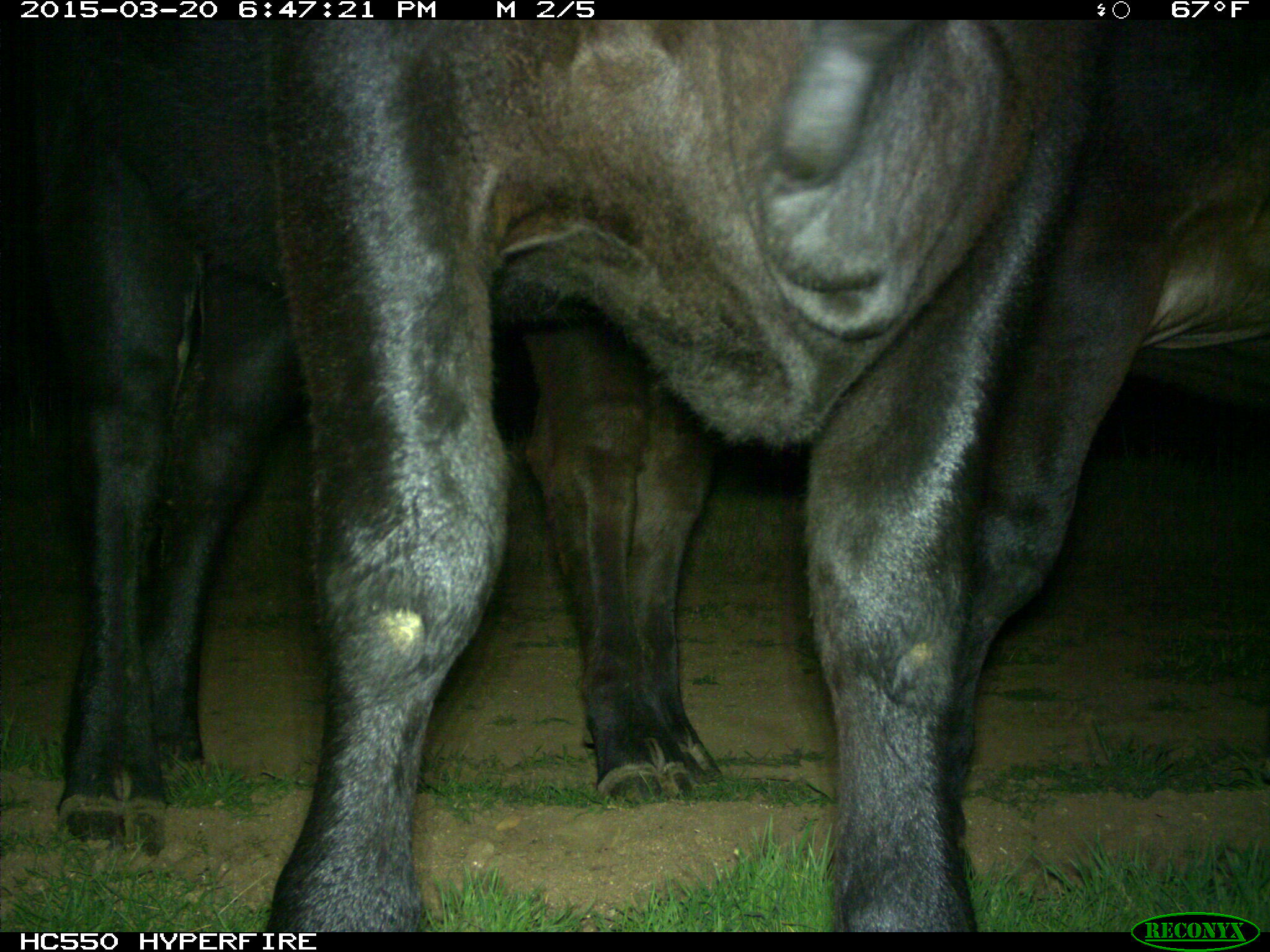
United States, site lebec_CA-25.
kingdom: Animalia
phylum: Chordata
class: Mammalia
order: Artiodactyla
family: Bovidae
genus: Bos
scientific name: Bos taurus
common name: domestic cow